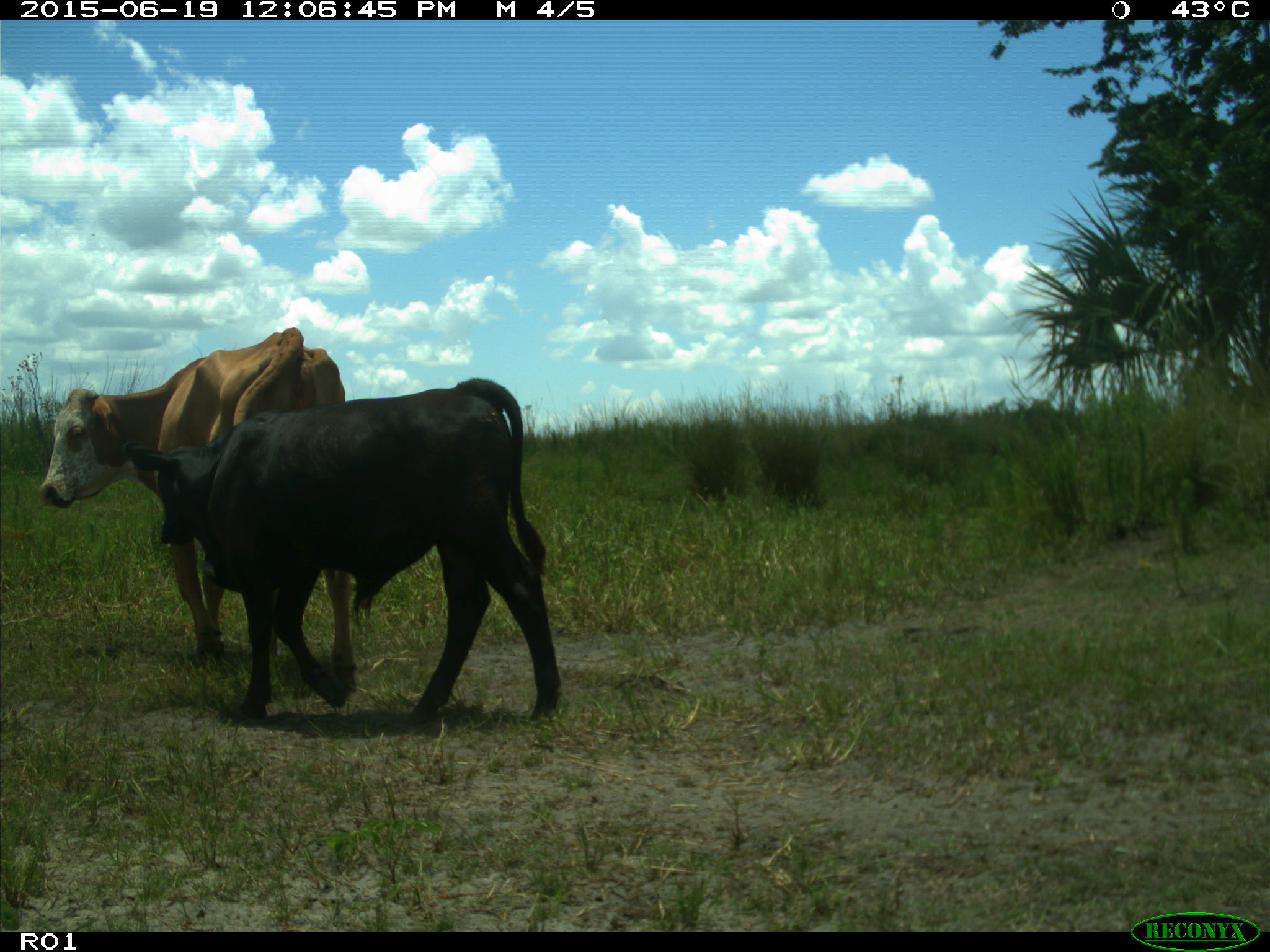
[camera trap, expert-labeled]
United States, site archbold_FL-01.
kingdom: Animalia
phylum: Chordata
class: Mammalia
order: Artiodactyla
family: Bovidae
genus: Bos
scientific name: Bos taurus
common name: domestic cow